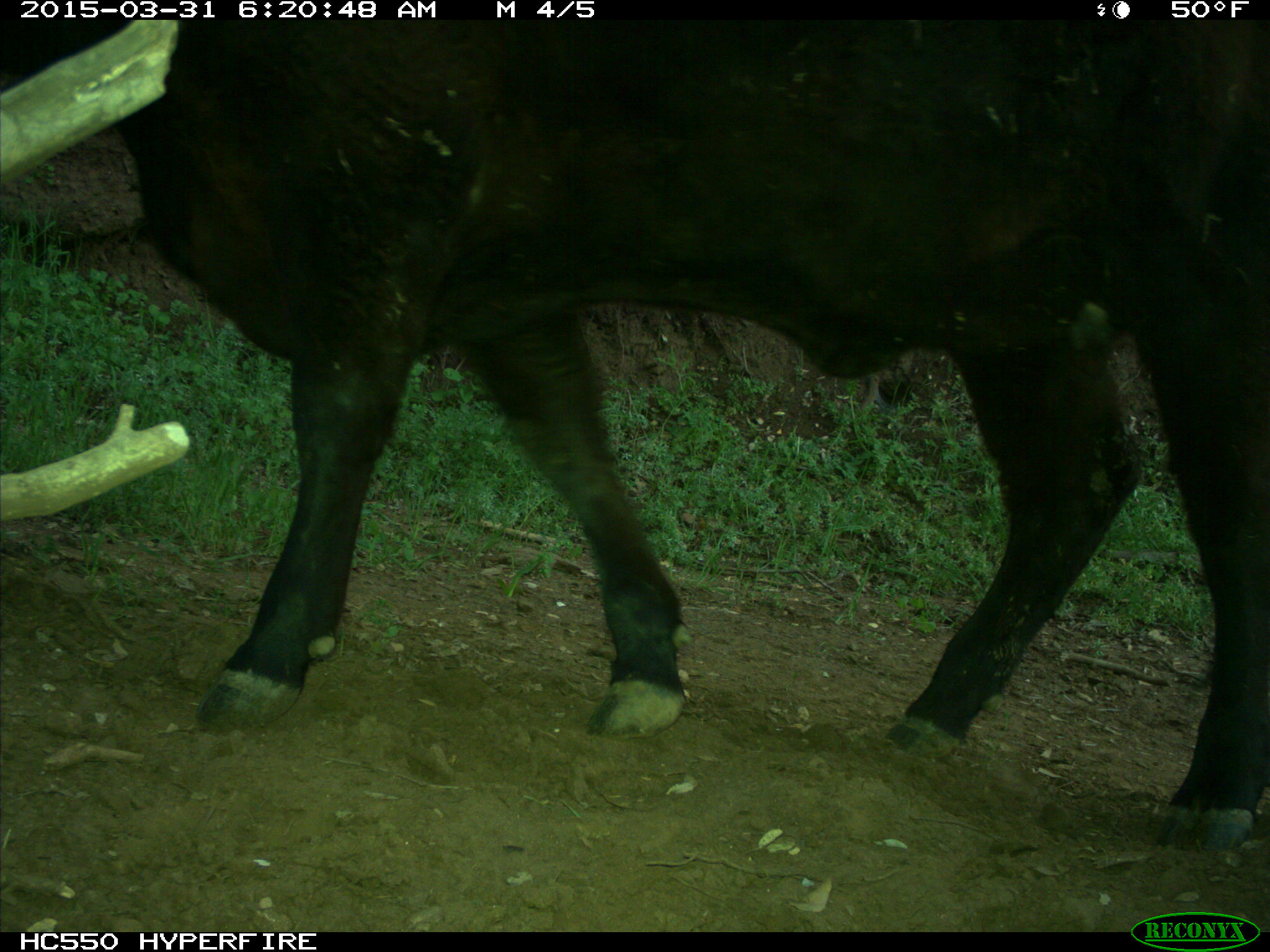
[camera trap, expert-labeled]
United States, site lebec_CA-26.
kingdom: Animalia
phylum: Chordata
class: Mammalia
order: Artiodactyla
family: Bovidae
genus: Bos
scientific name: Bos taurus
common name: domestic cow